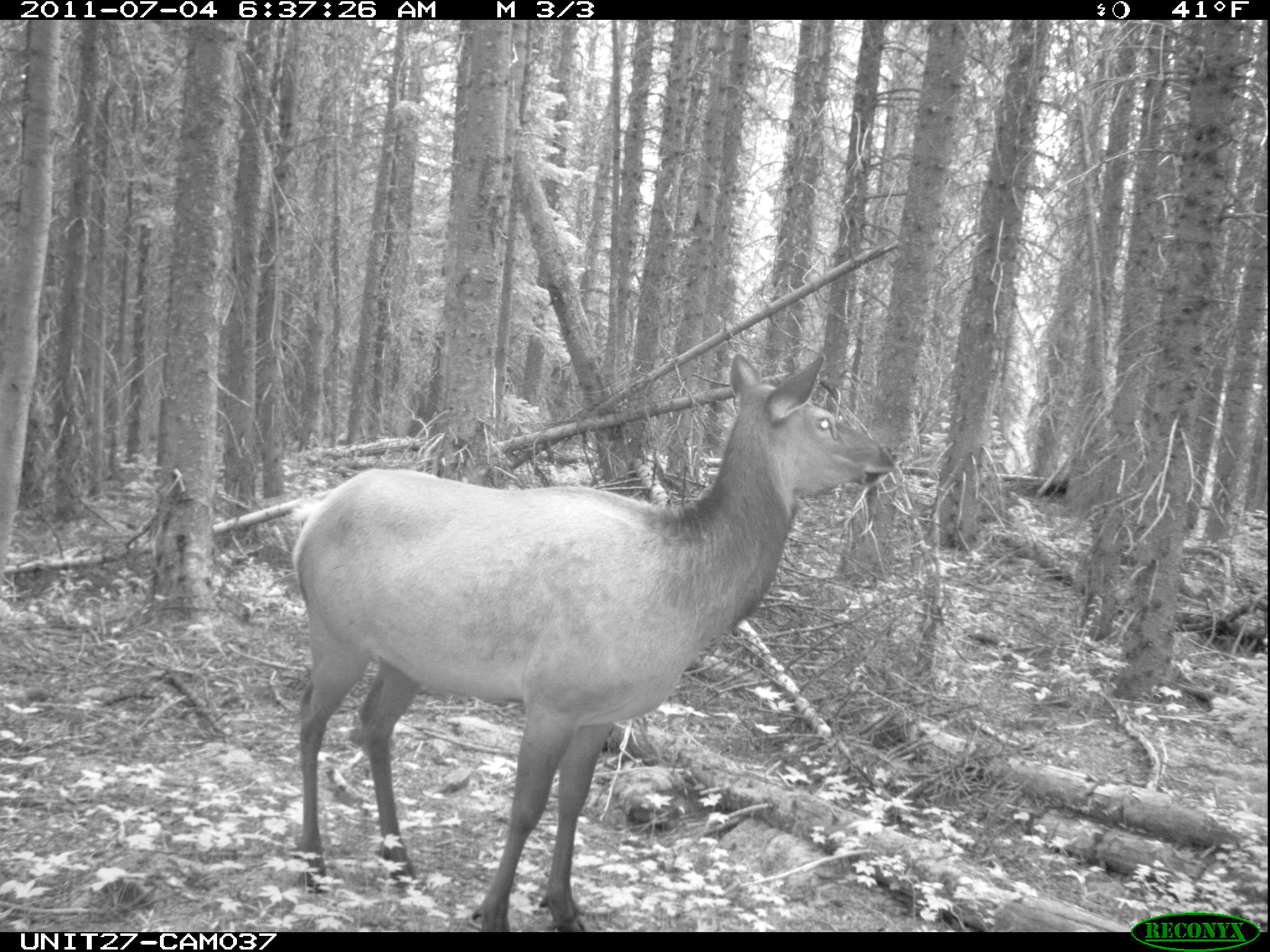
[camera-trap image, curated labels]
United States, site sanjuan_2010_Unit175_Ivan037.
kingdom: Animalia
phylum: Chordata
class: Mammalia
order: Artiodactyla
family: Cervidae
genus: Cervus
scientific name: Cervus elaphus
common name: red deer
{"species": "Cervus elaphus (red deer)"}